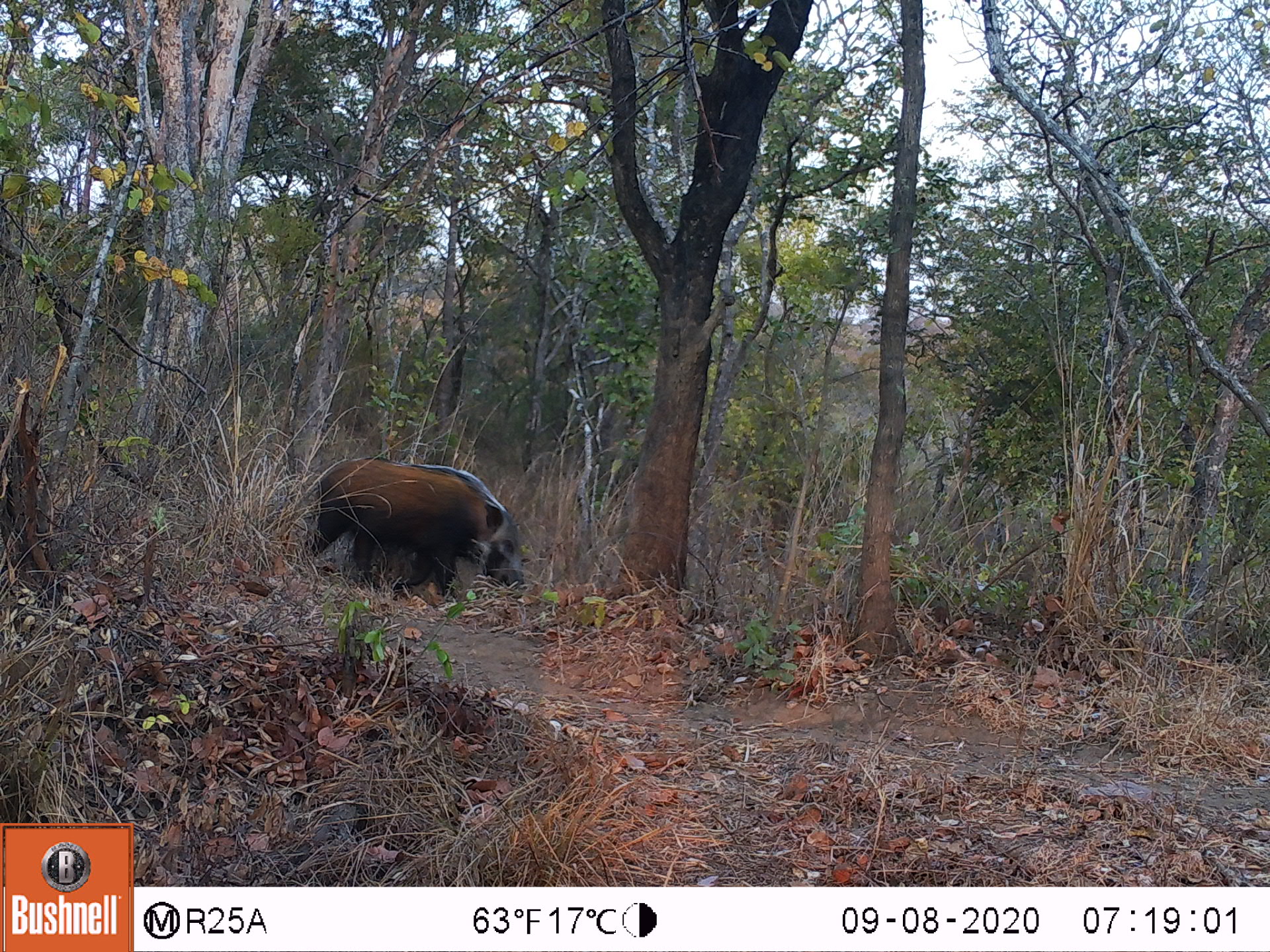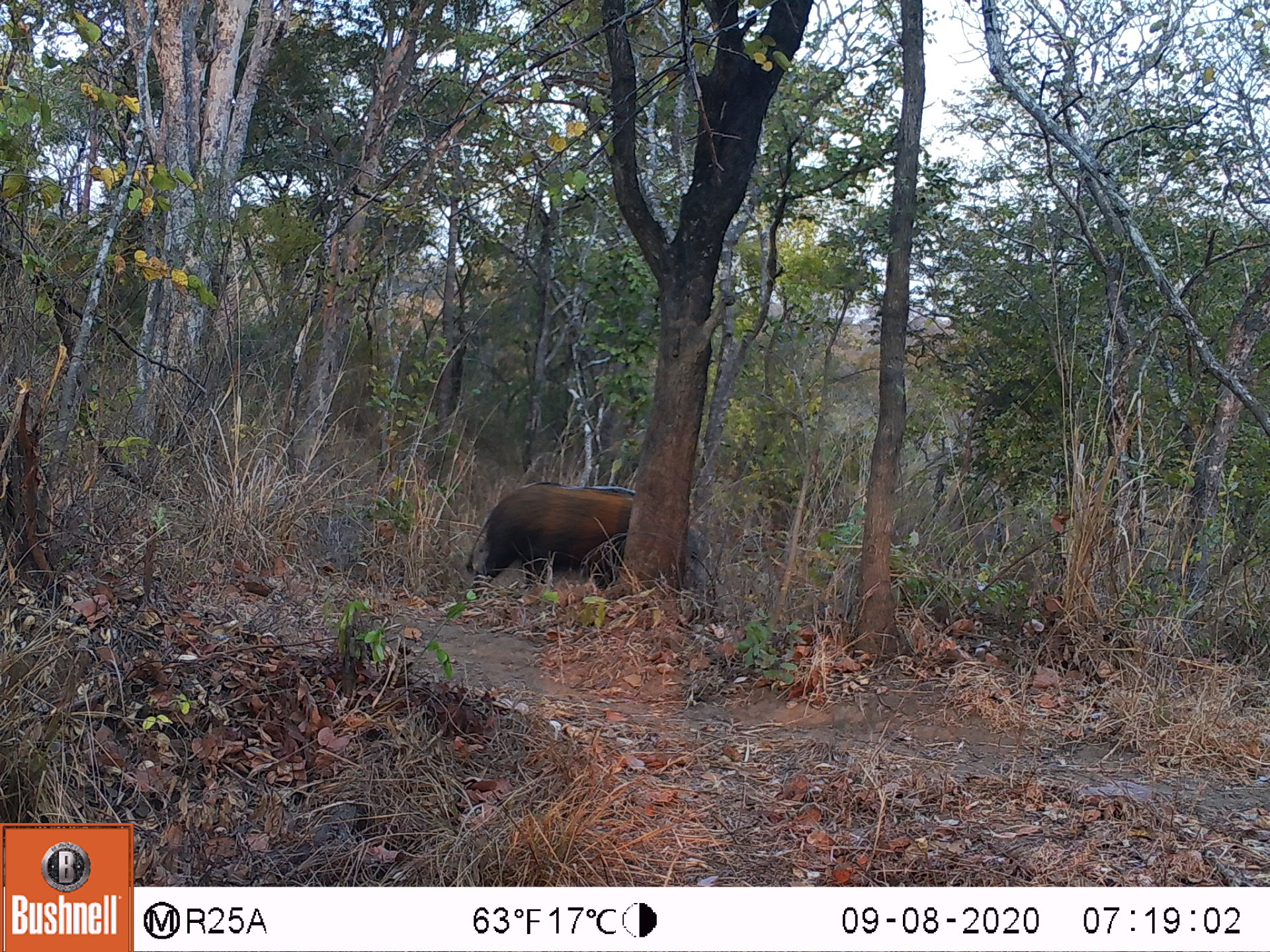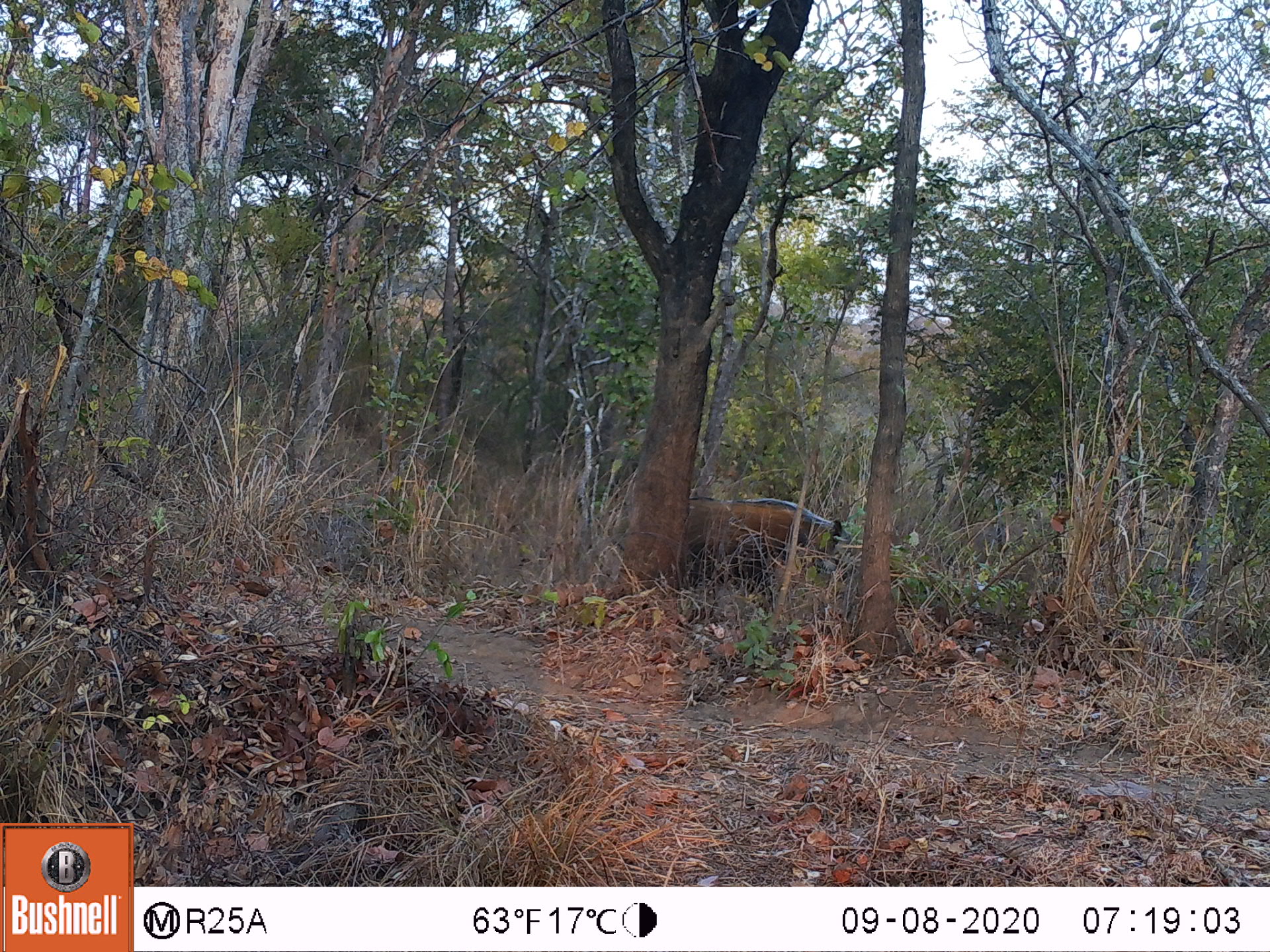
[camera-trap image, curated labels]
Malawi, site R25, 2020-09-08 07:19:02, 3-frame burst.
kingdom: Animalia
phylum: Chordata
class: Mammalia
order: Artiodactyla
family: Suidae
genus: Potamochoerus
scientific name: Potamochoerus larvatus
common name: bushpig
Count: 1.